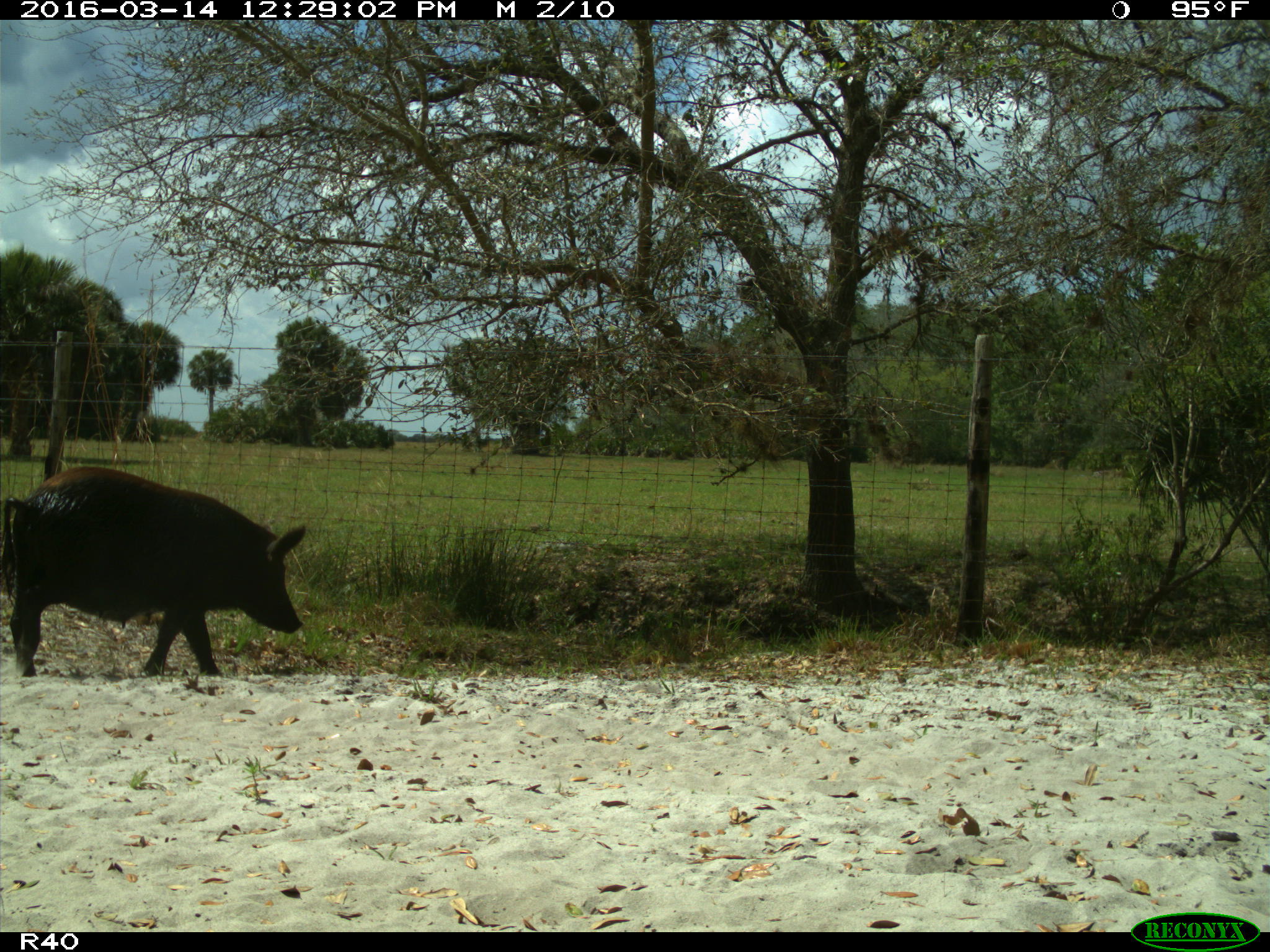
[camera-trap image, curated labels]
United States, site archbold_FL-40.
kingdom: Animalia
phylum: Chordata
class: Mammalia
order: Artiodactyla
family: Suidae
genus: Sus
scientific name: Sus scrofa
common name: wild boar